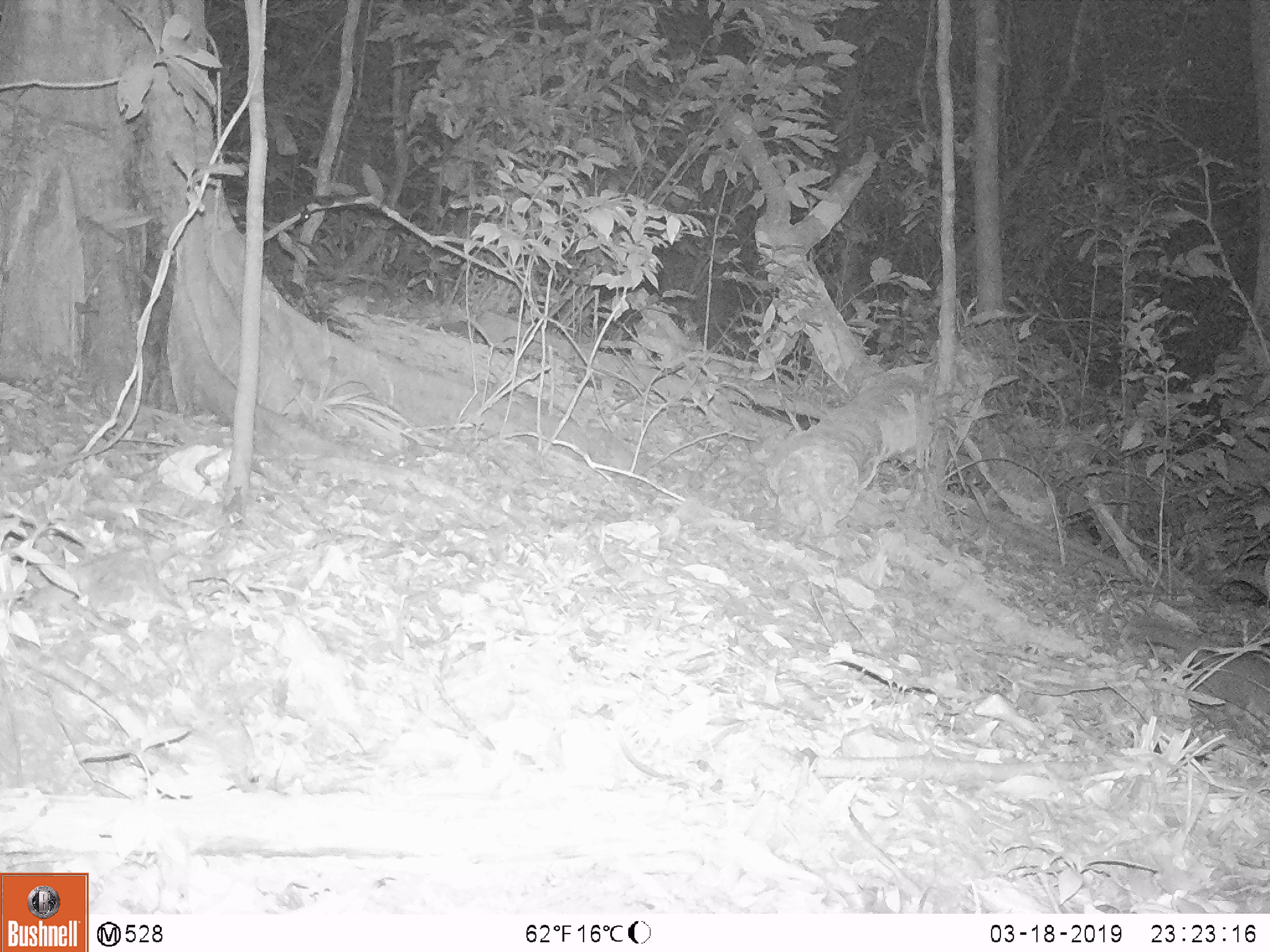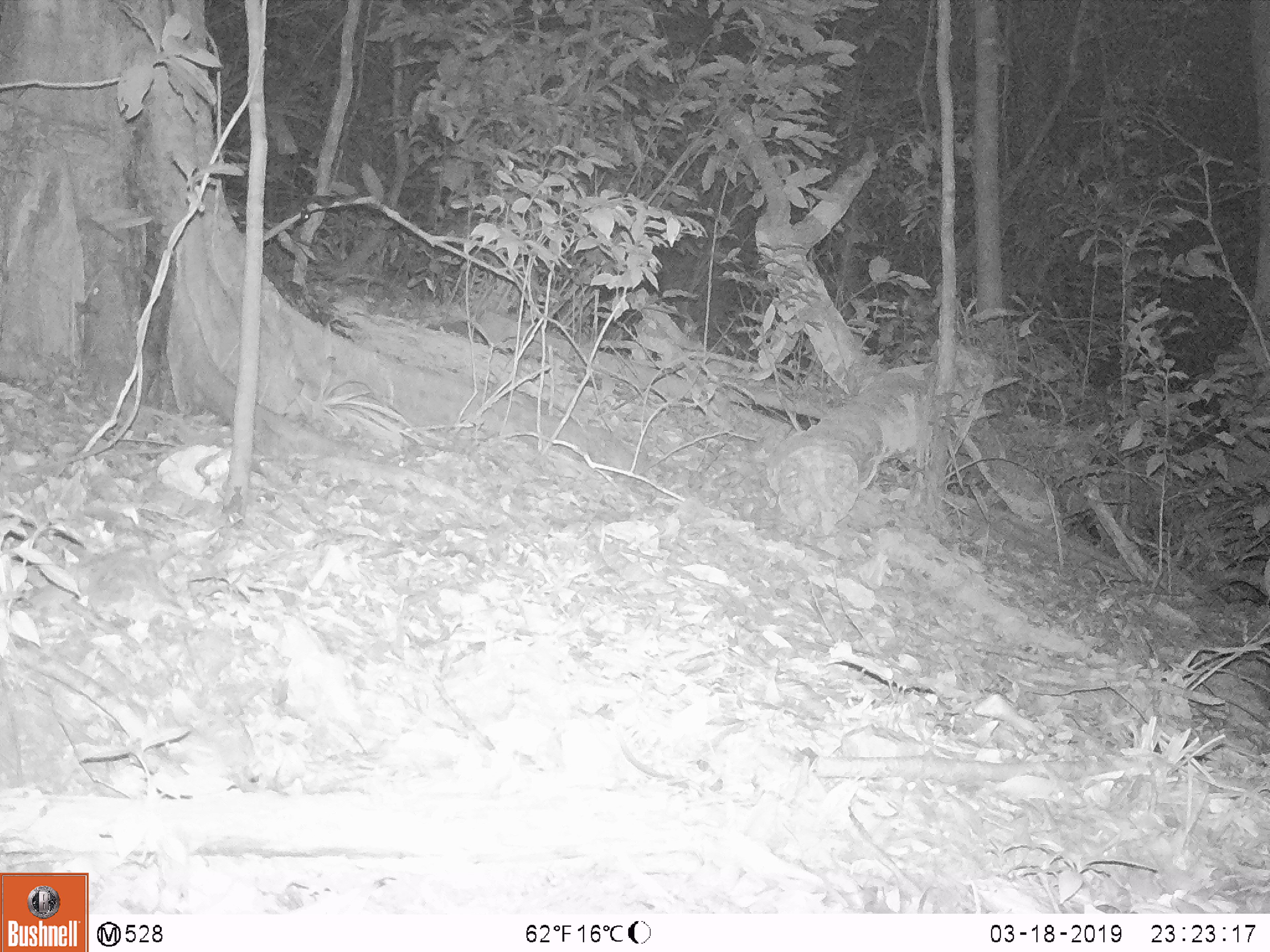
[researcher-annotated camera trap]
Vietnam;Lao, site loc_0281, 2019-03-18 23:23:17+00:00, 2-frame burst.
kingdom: Animalia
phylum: Chordata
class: Mammalia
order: Carnivora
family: Mustelidae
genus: Melogale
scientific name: Melogale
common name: ferret badger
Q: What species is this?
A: Ferret badger (Melogale).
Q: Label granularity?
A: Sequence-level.